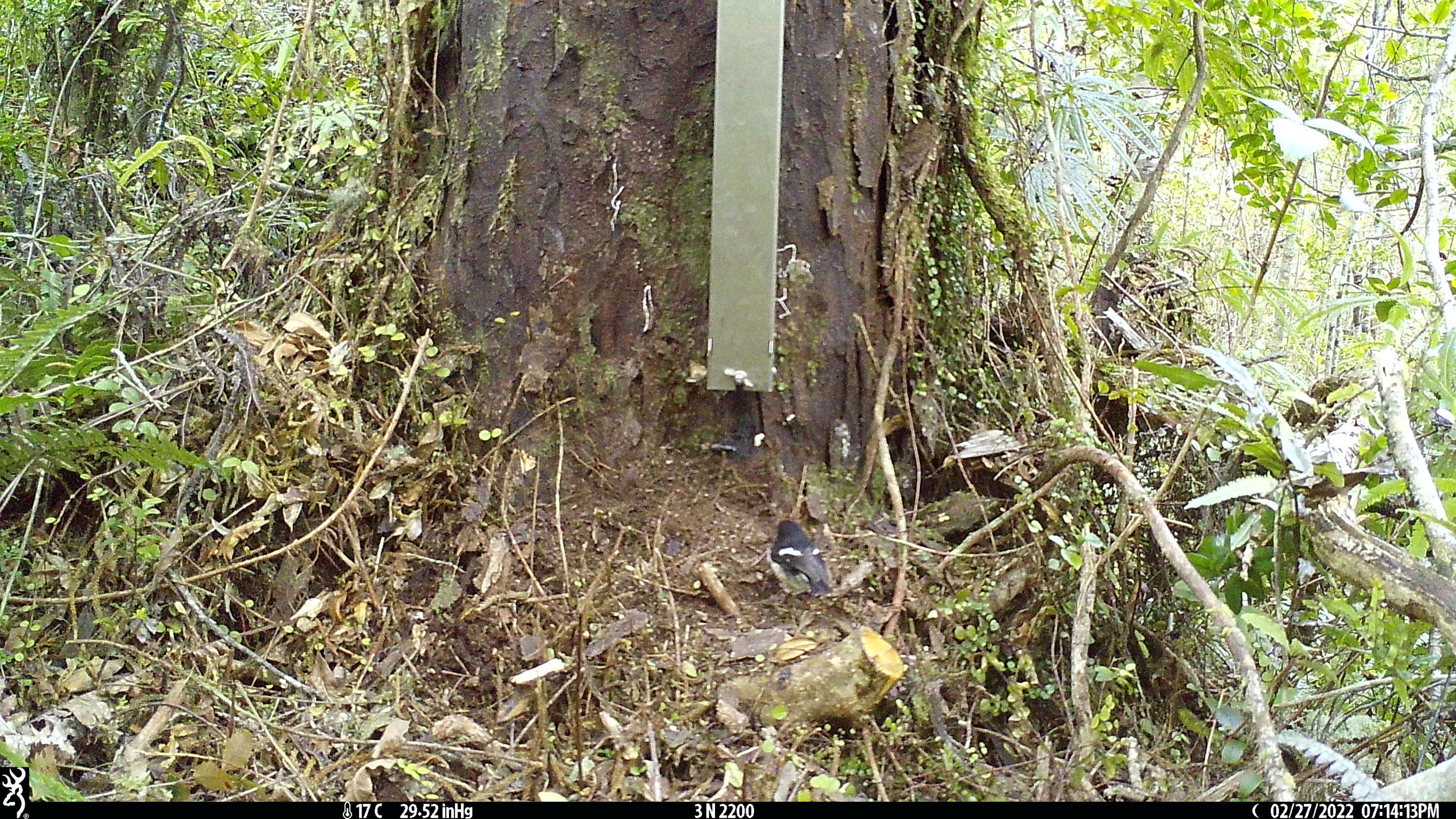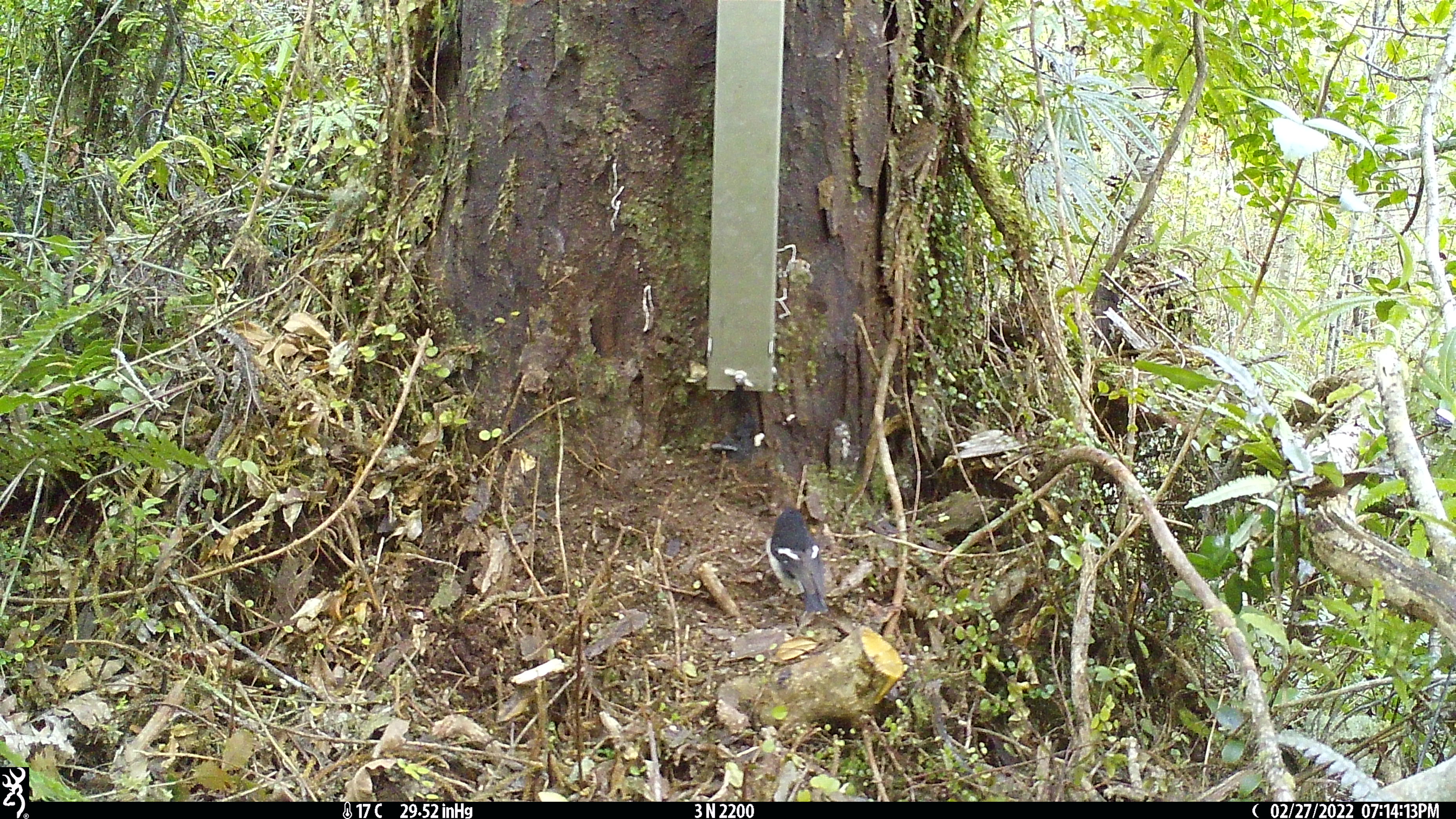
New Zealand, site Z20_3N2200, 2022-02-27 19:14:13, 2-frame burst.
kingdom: Animalia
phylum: Chordata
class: Aves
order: Passeriformes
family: Petroicidae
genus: Petroica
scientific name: Petroica macrocephala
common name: tomtit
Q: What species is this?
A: Tomtit (Petroica macrocephala).